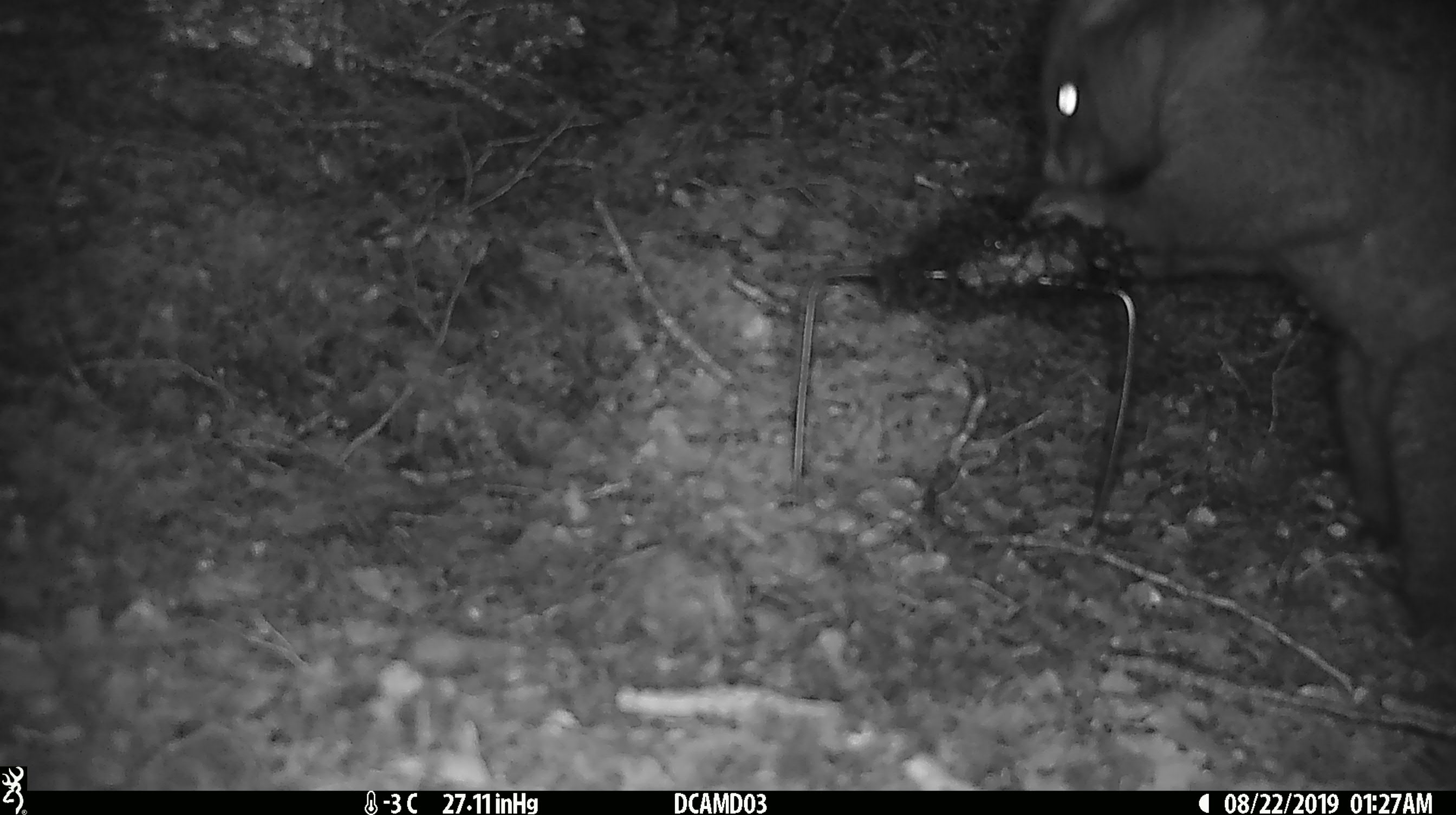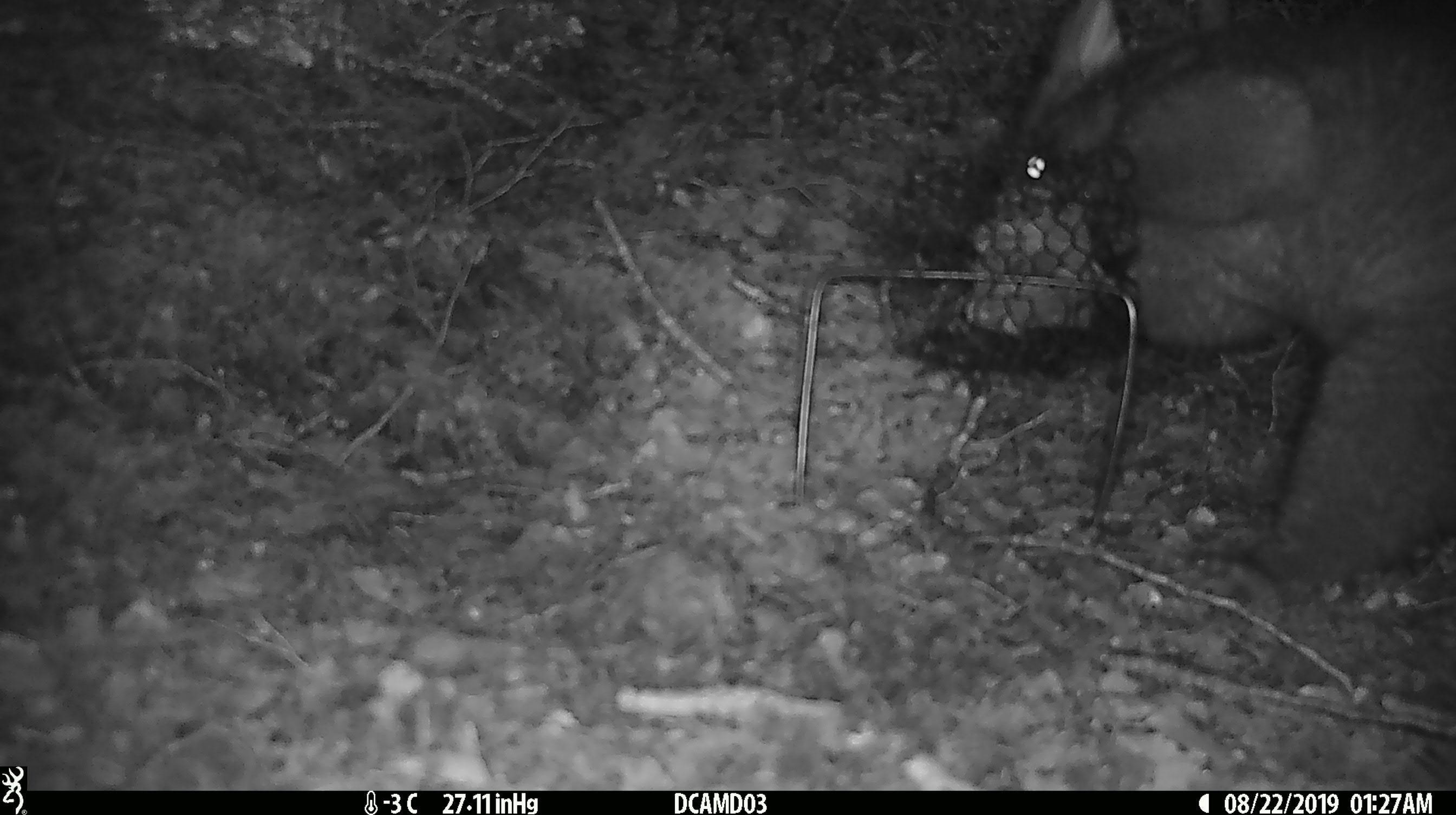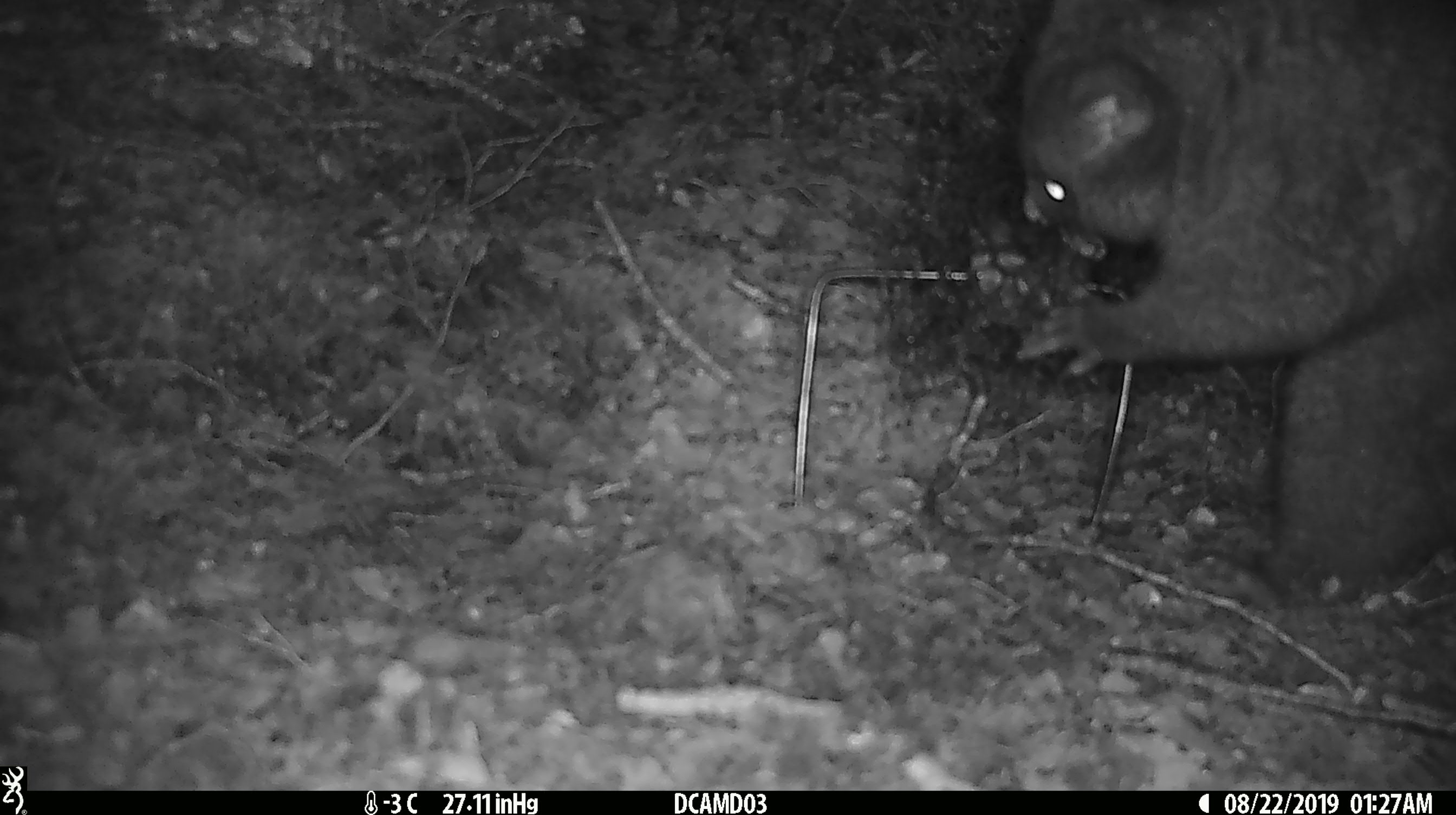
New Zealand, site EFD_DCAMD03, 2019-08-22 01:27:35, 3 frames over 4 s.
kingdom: Animalia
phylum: Chordata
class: Mammalia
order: Diprotodontia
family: Phalangeridae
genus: Trichosurus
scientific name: Trichosurus vulpecula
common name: common brushtail possum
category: possum